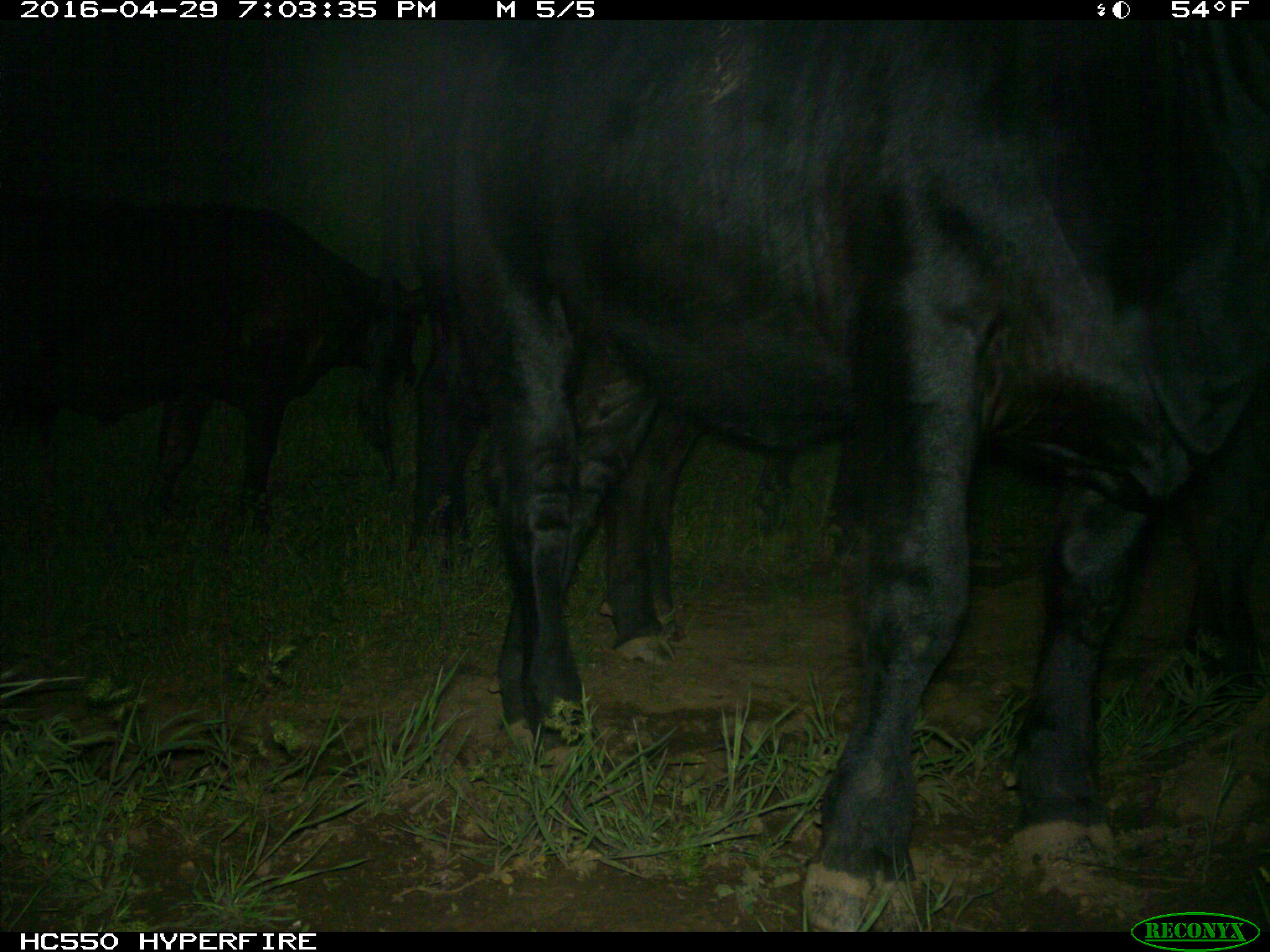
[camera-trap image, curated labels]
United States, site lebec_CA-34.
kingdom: Animalia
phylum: Chordata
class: Mammalia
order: Artiodactyla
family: Bovidae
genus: Bos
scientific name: Bos taurus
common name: domestic cow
Bos taurus (domestic cow).